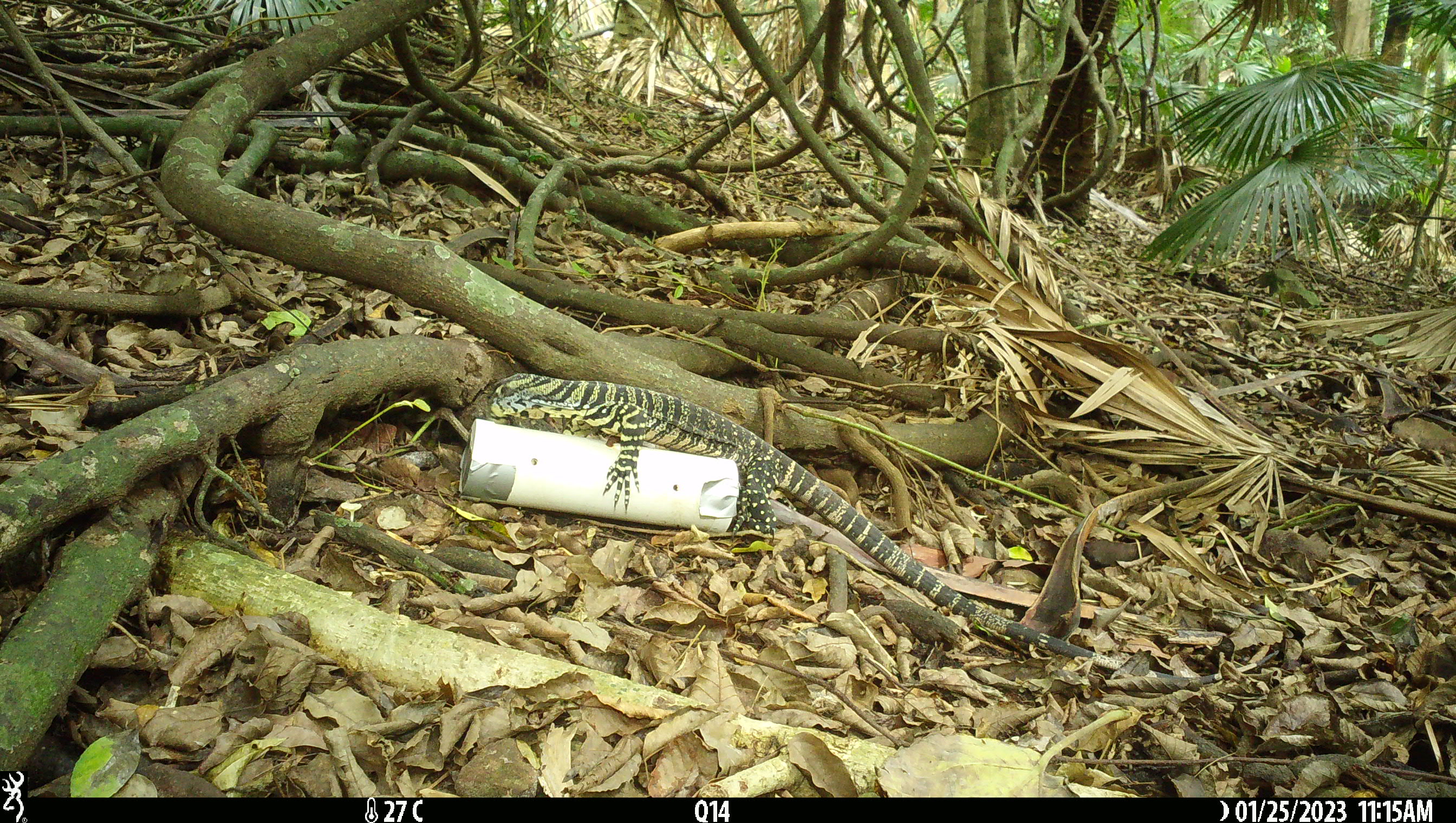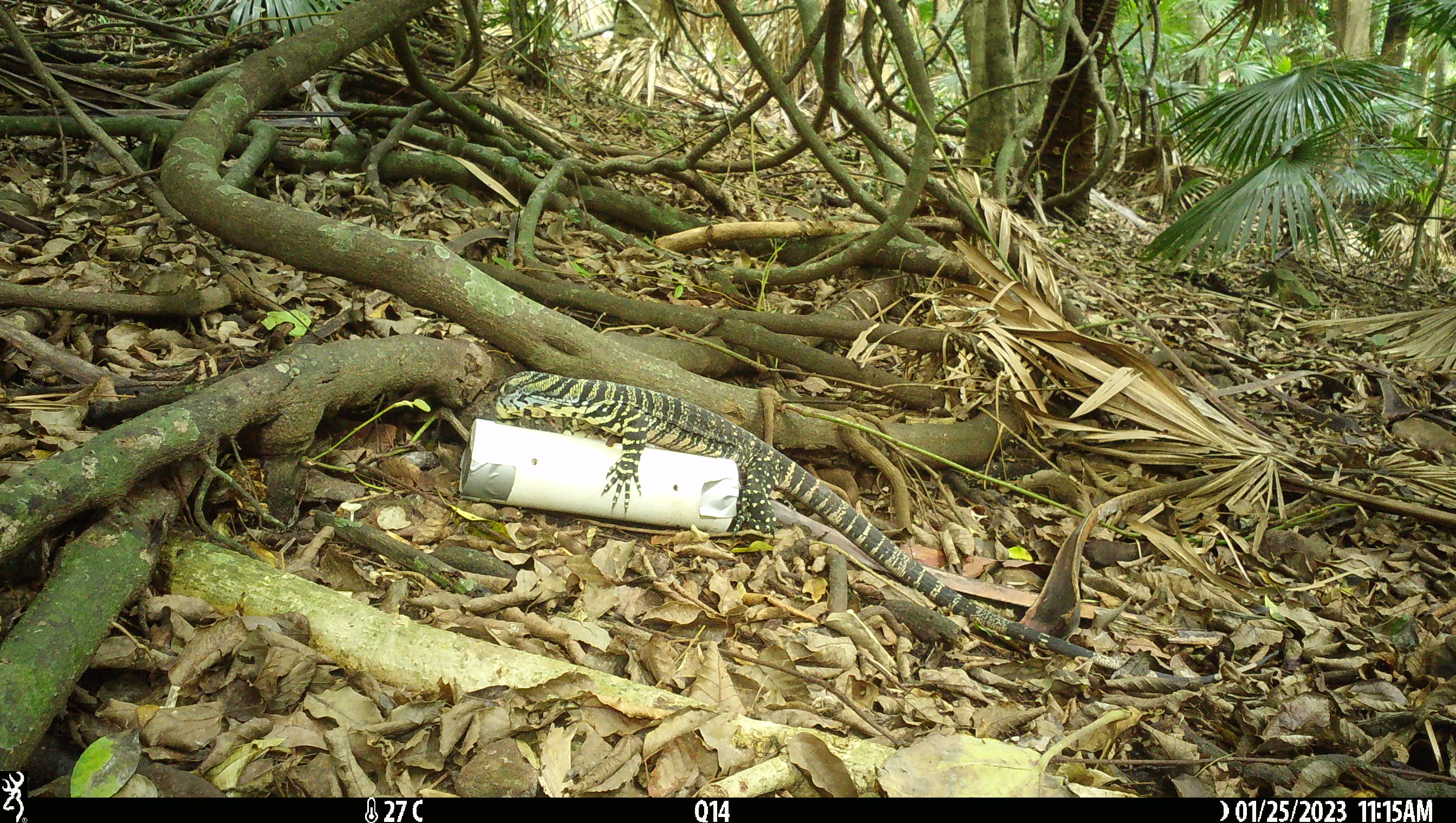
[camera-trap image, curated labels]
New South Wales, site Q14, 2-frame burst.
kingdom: Animalia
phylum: Chordata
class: Reptilia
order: Squamata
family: Varanidae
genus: Varanus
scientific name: Varanus varius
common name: lace monitor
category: goanna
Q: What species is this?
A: Goanna (lace monitor) (Varanus varius).